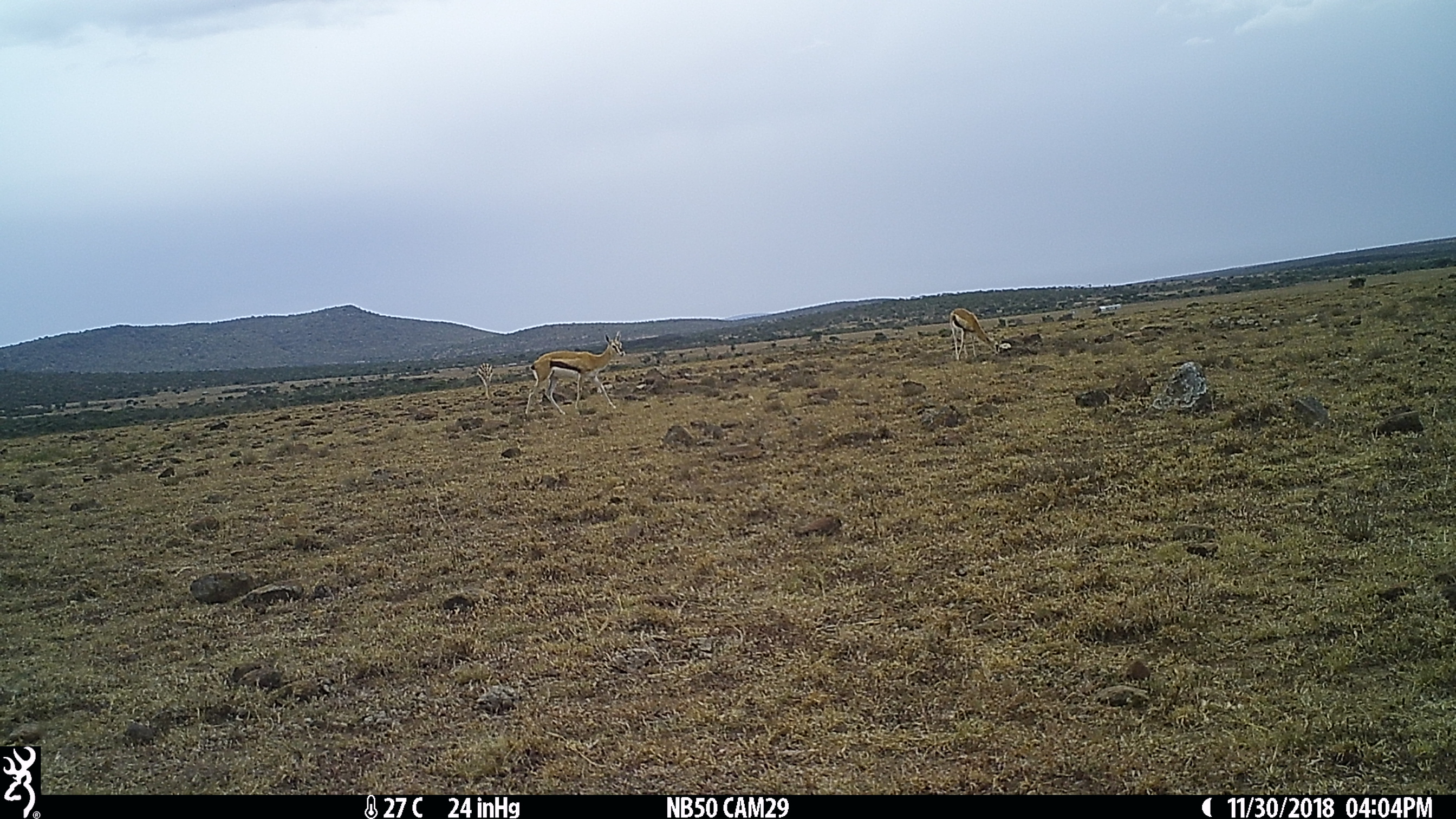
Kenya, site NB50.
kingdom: Animalia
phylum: Chordata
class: Mammalia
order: Artiodactyla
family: Bovidae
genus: Eudorcas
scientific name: Eudorcas thomsonii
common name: thomon's gazelle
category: gazelle thomsons